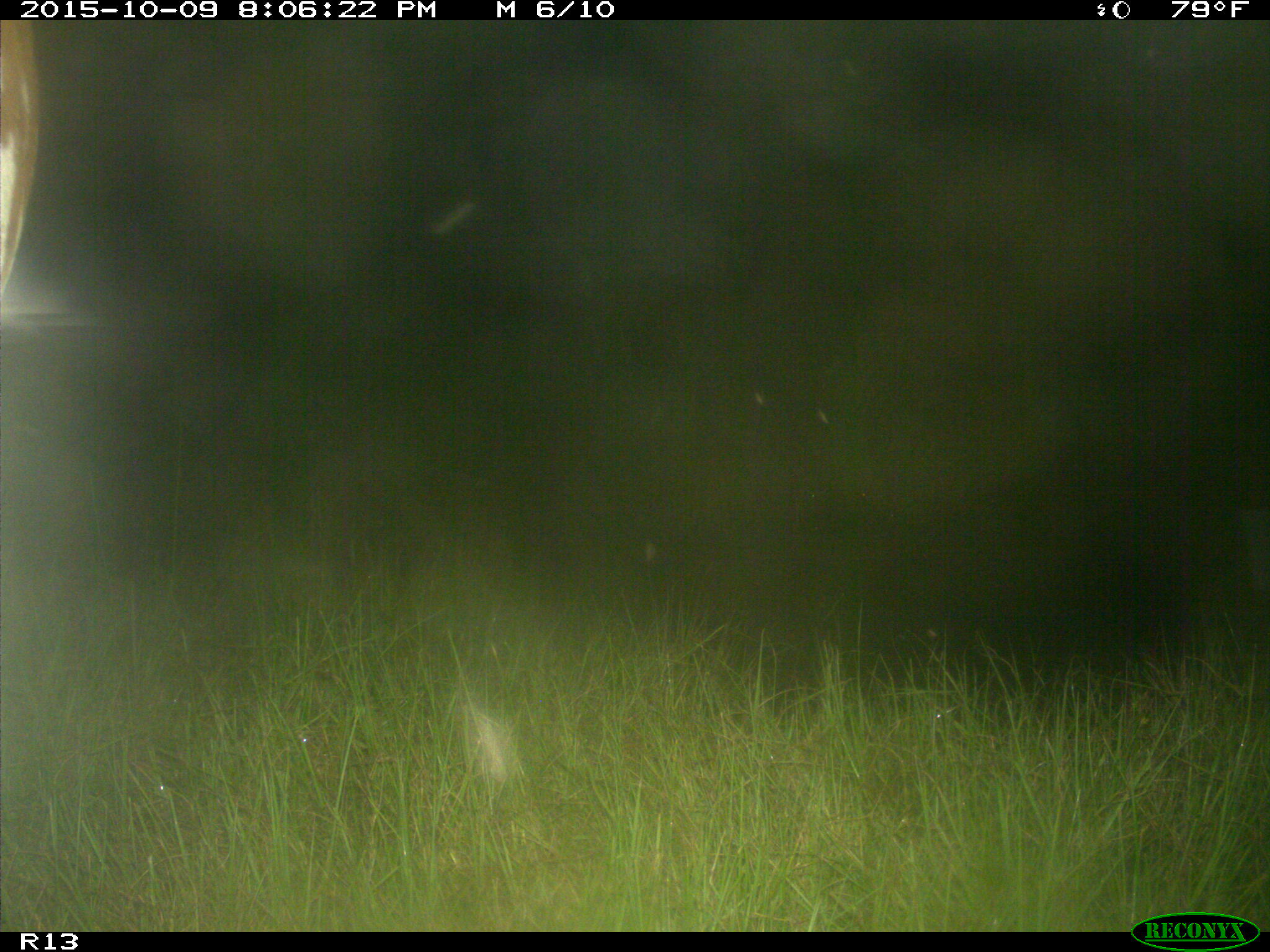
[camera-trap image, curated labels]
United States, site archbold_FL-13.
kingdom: Animalia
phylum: Chordata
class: Mammalia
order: Artiodactyla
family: Bovidae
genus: Bos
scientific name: Bos taurus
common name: domestic cow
Bos taurus (domestic cow).